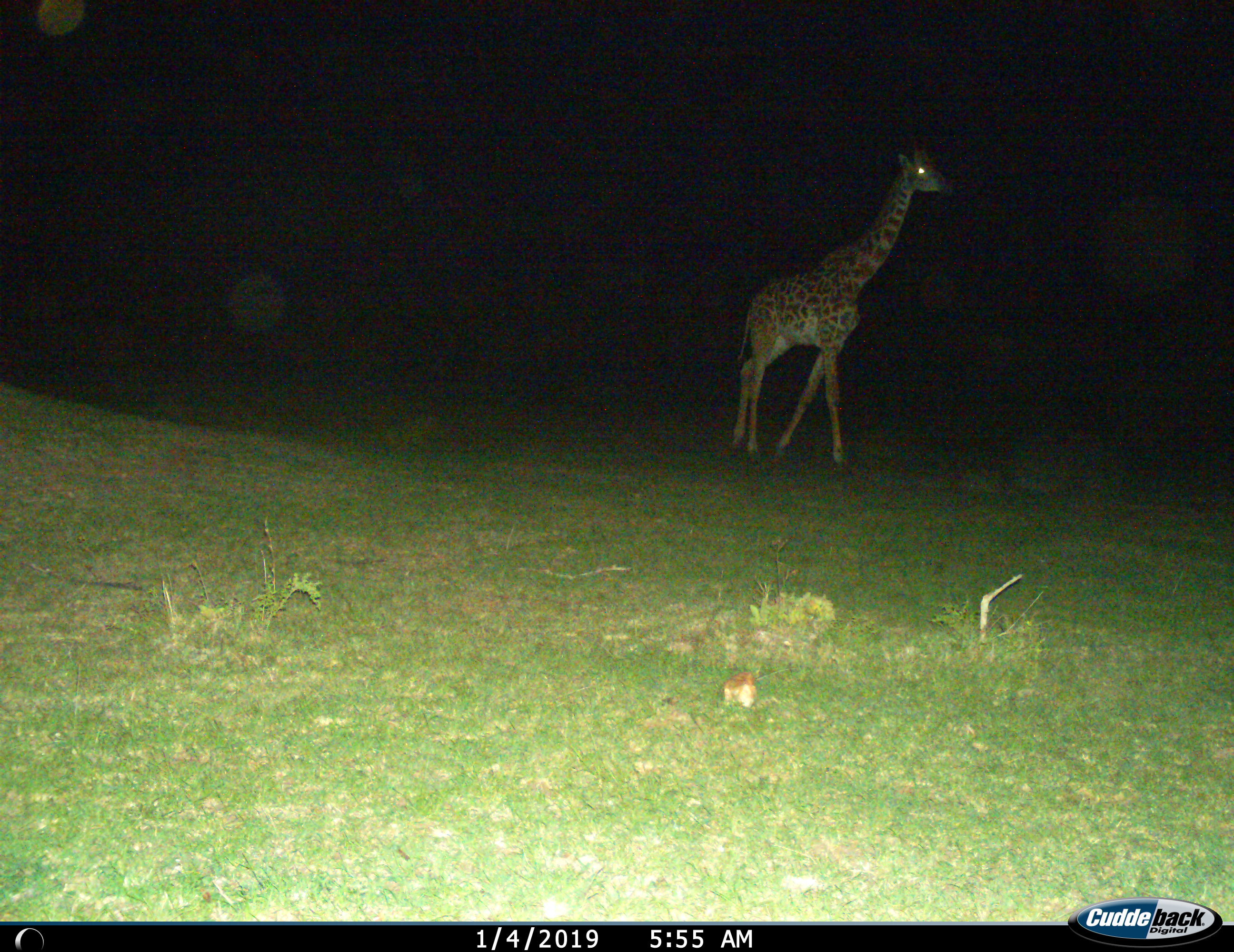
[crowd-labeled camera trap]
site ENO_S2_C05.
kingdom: Animalia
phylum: Chordata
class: Mammalia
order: Artiodactyla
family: Giraffidae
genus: Giraffa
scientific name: Giraffa camelopardalis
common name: giraffe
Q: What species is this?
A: Giraffe (Giraffa camelopardalis).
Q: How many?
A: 1.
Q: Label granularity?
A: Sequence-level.